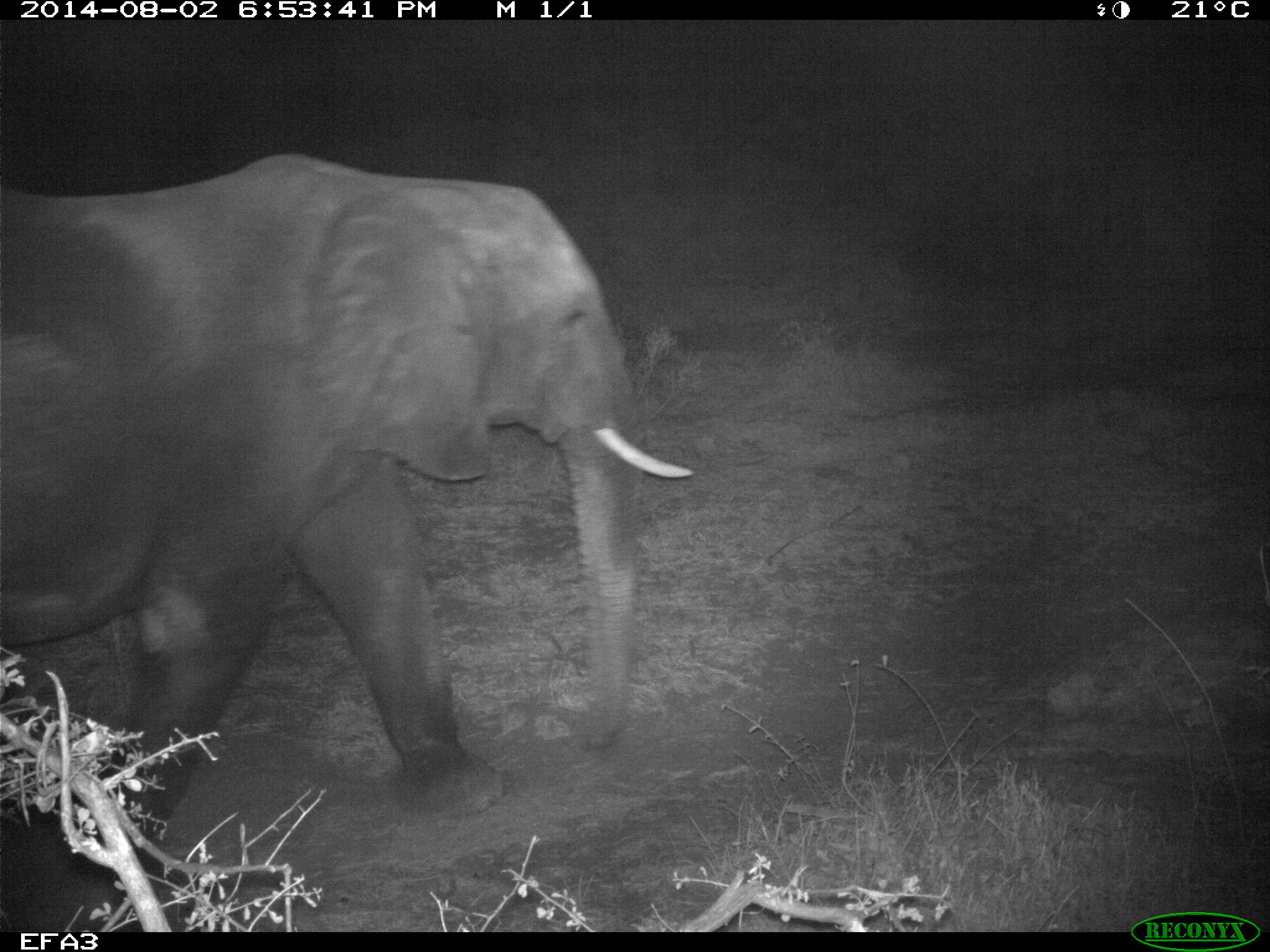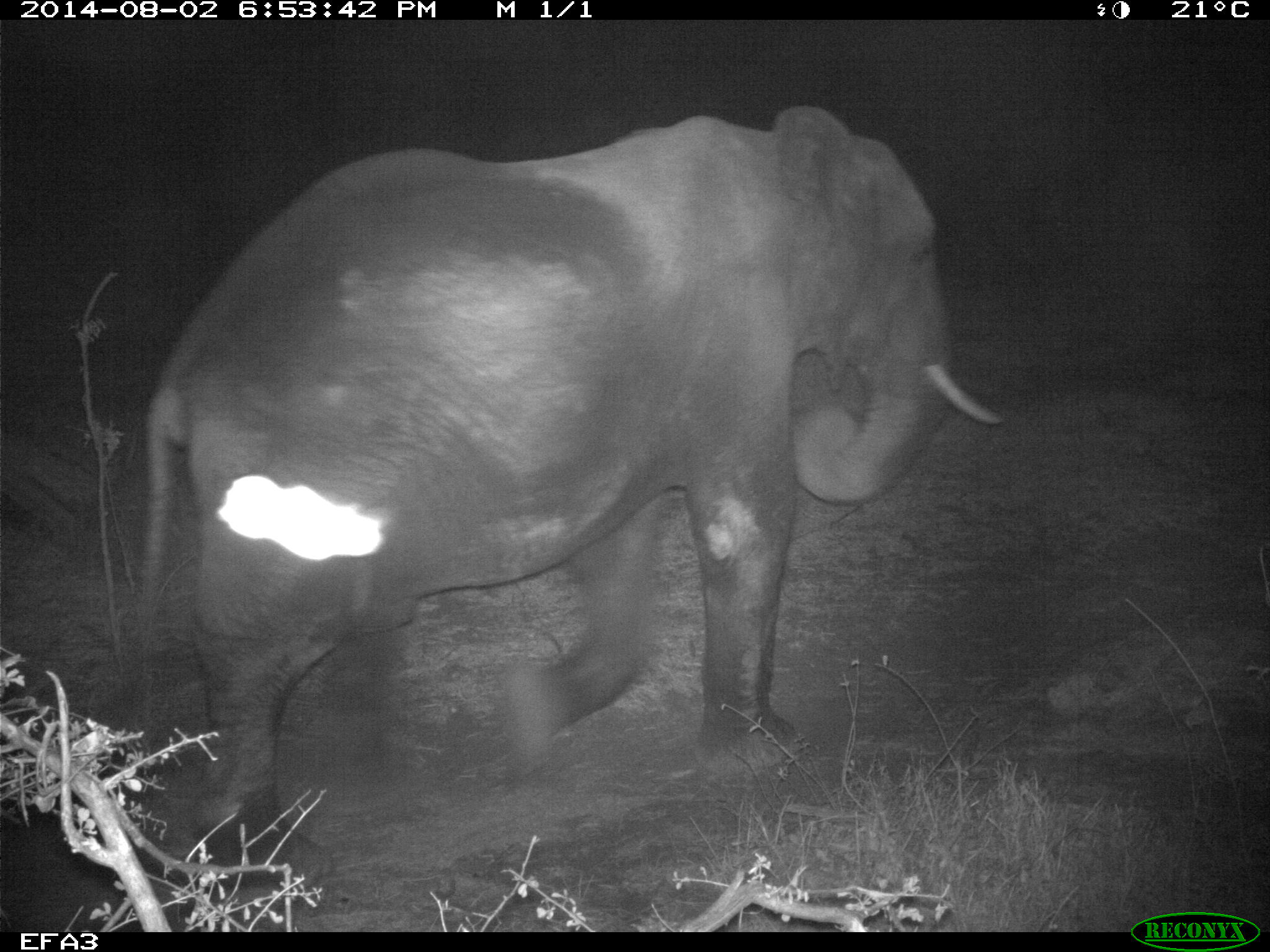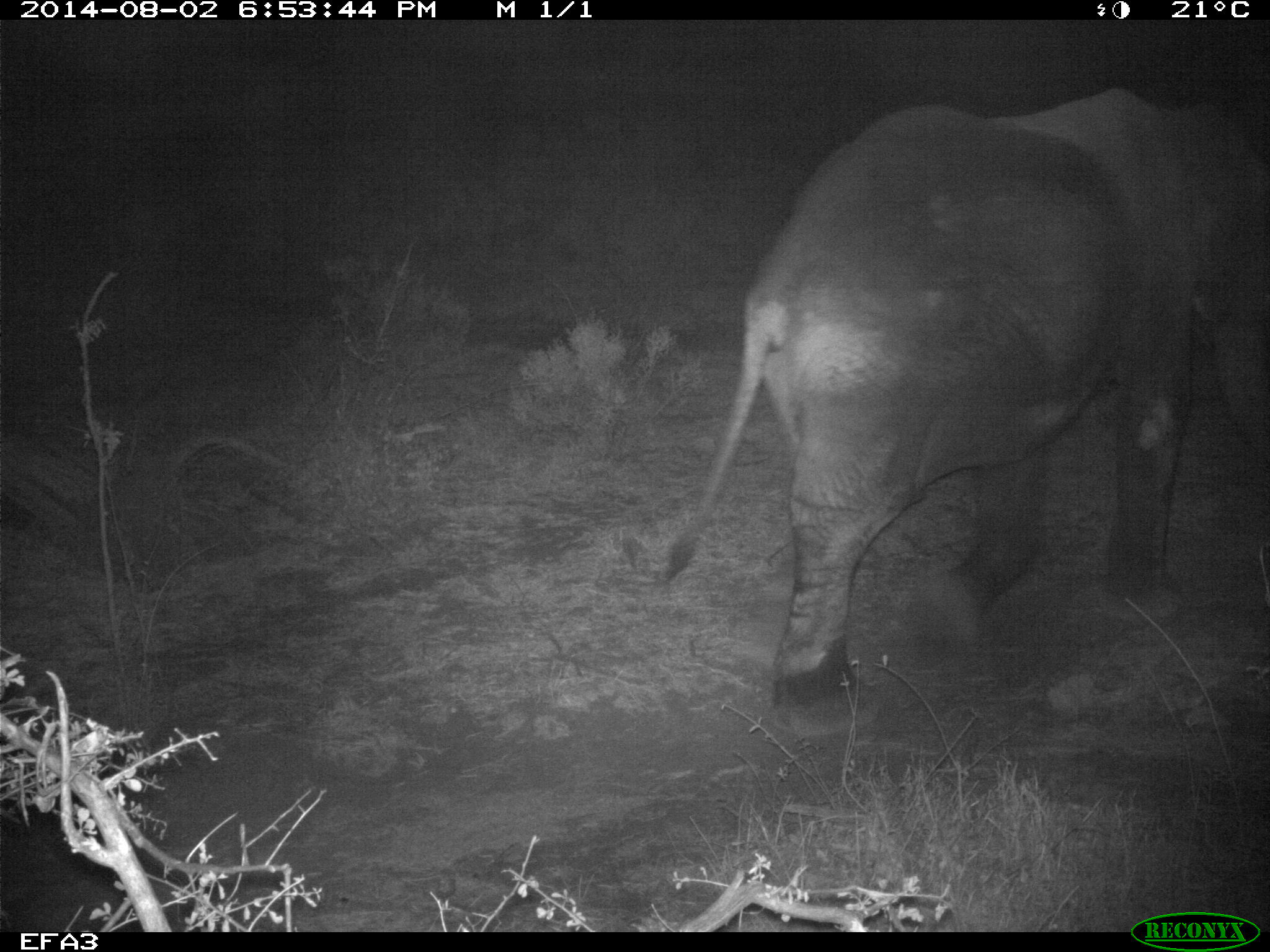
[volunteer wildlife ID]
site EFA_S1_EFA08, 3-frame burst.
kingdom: Animalia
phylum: Chordata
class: Mammalia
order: Proboscidea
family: Elephantidae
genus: Loxodonta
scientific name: Loxodonta africana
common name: african bush elephant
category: elephant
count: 1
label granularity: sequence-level